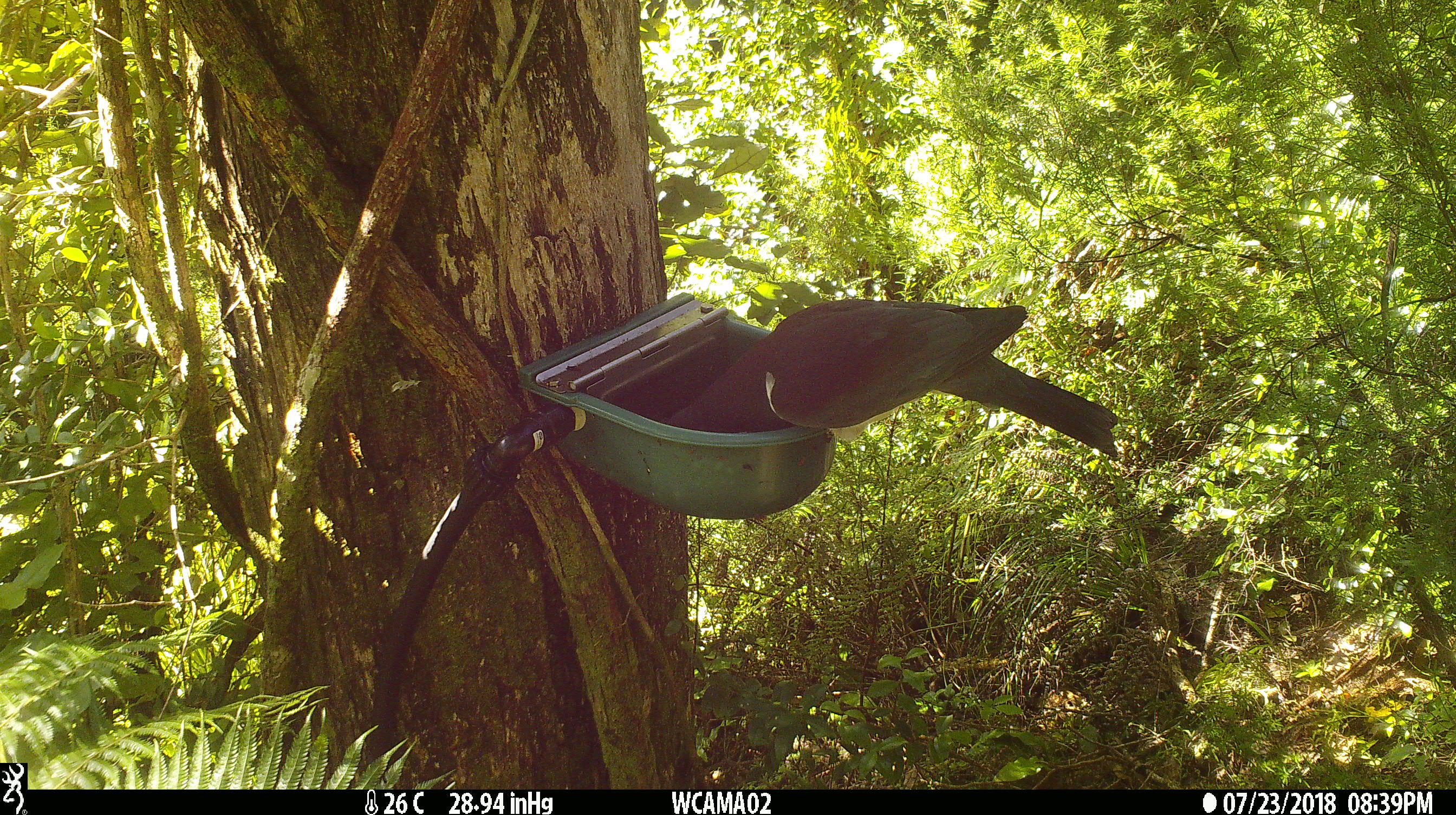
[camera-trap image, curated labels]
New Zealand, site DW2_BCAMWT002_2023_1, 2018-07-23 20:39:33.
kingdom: Animalia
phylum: Chordata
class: Aves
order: Columbiformes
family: Columbidae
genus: Hemiphaga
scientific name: Hemiphaga novaeseelandiae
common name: new zealand pigeon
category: kereru